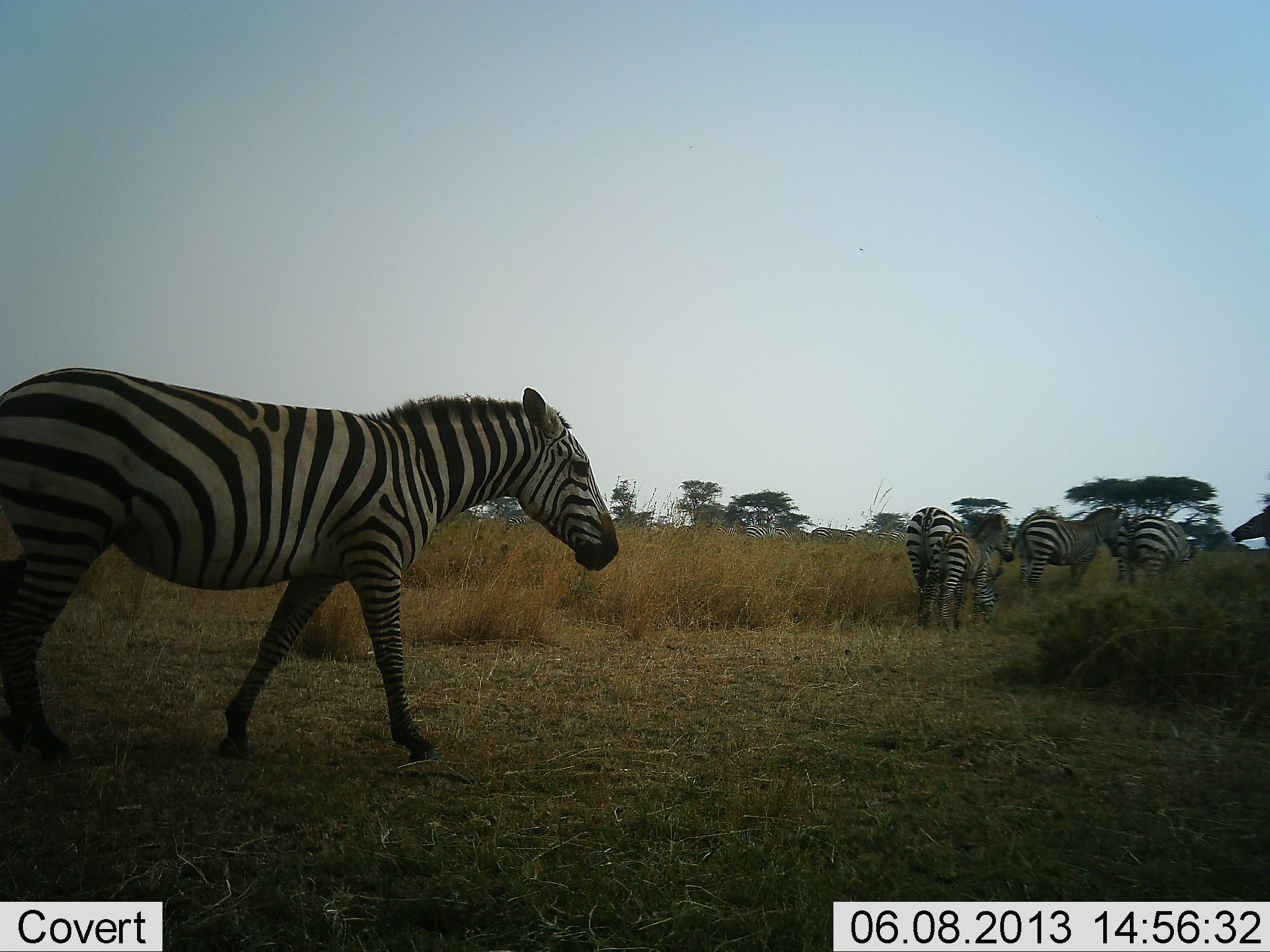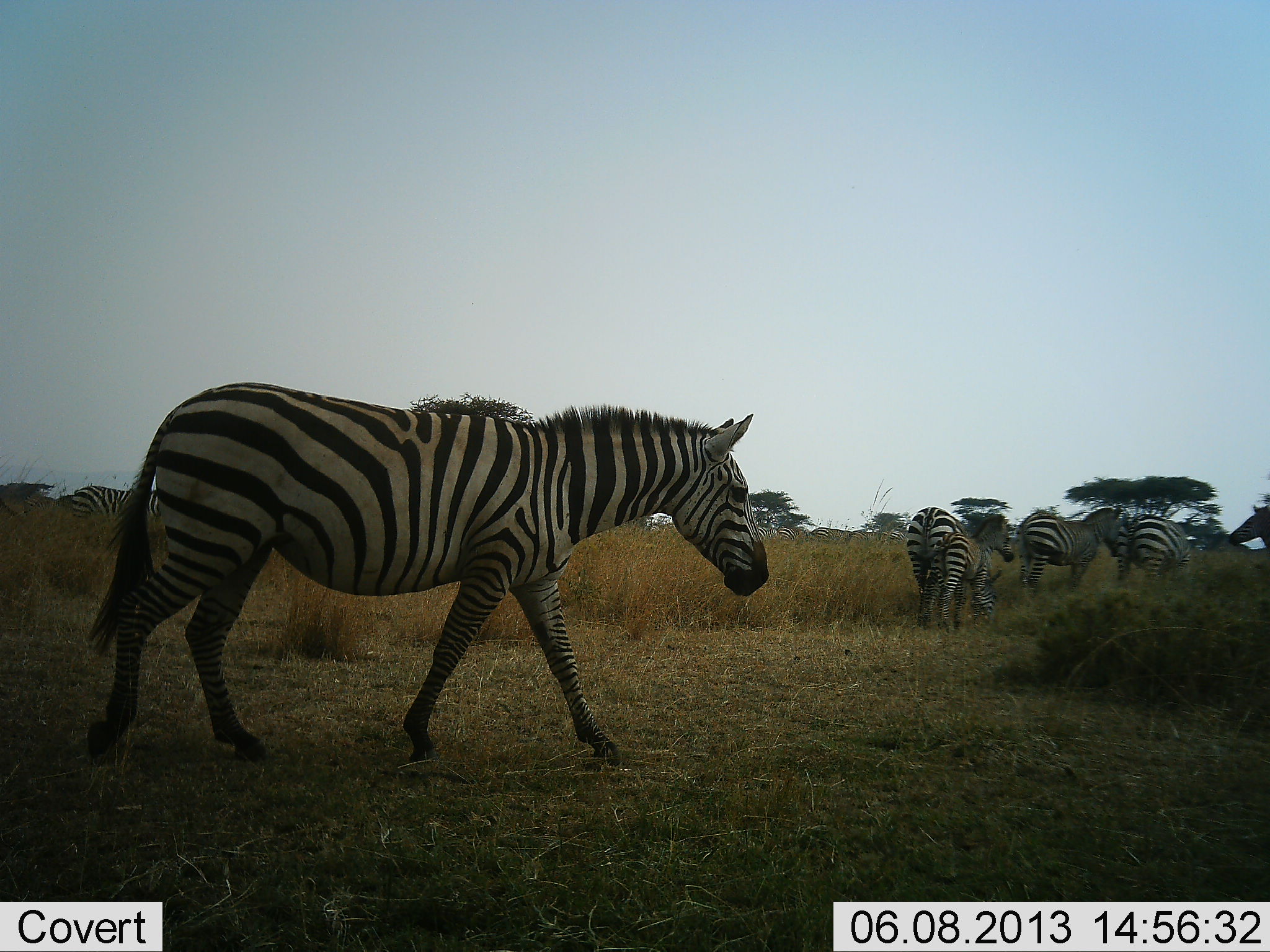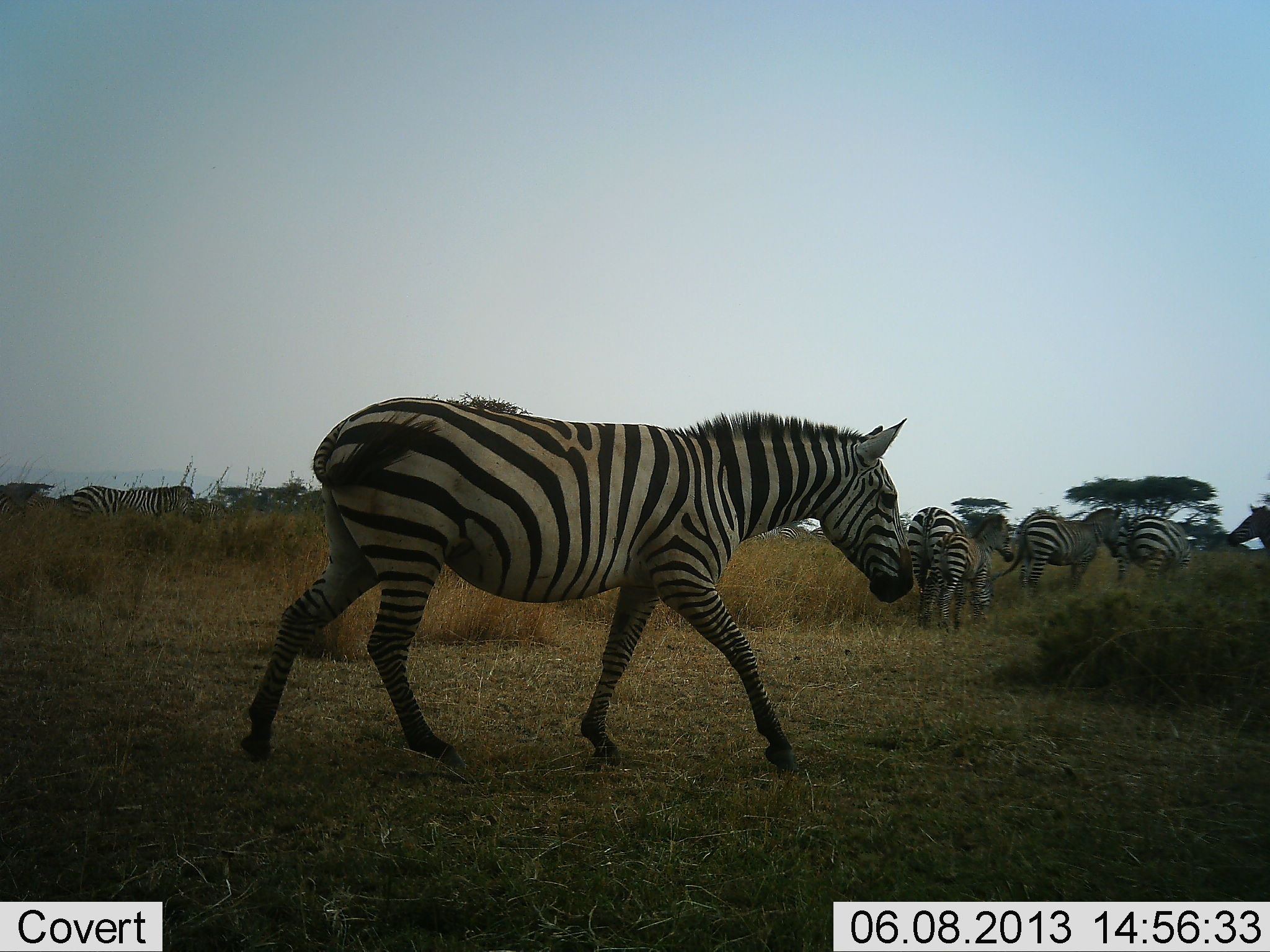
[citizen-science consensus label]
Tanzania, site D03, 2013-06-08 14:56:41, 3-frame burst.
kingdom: Animalia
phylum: Chordata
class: Mammalia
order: Perissodactyla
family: Equidae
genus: Equus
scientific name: Equus quagga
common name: plains zebra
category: zebra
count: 6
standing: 50%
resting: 0%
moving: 100%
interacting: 0%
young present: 80%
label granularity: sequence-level